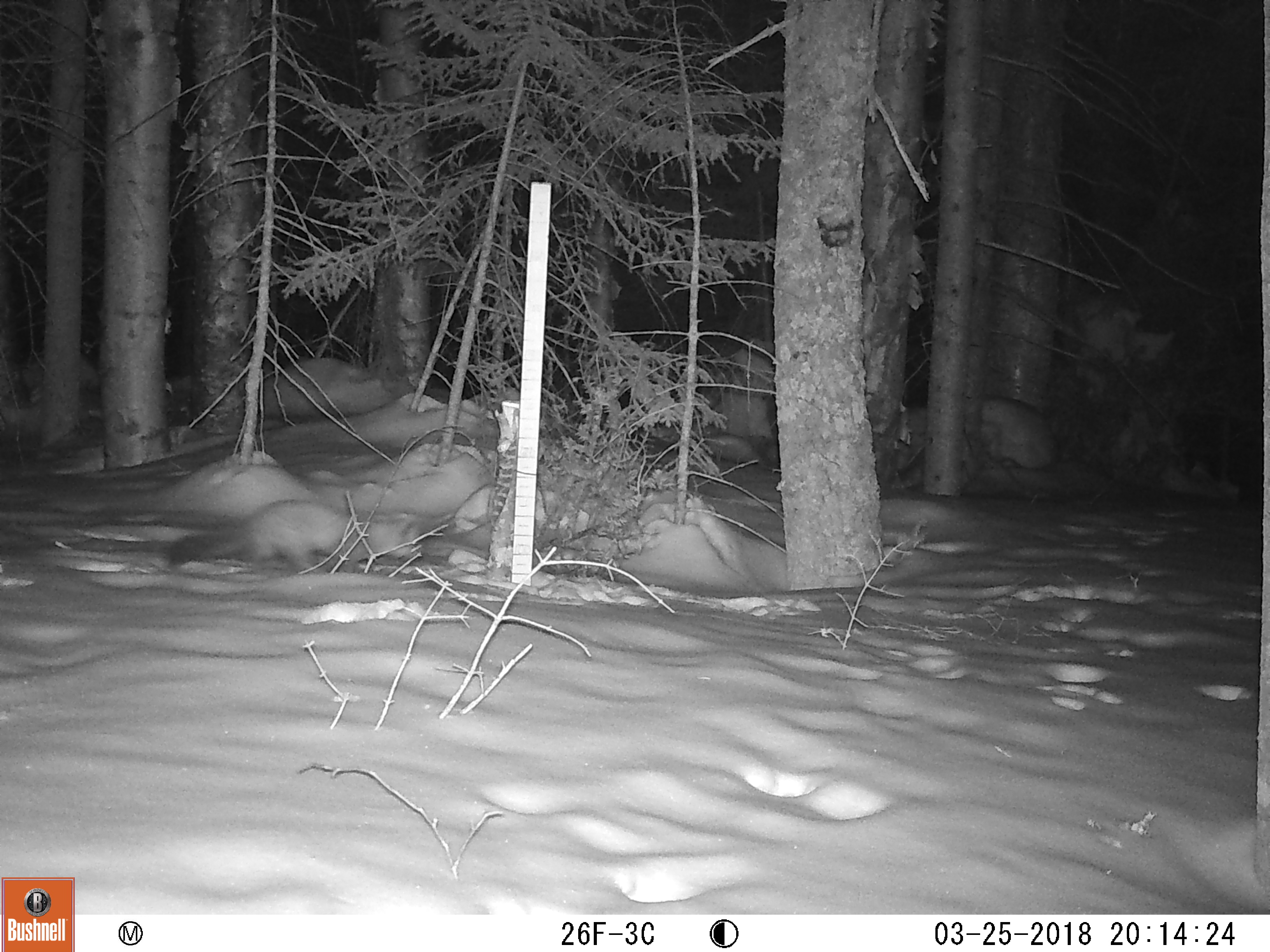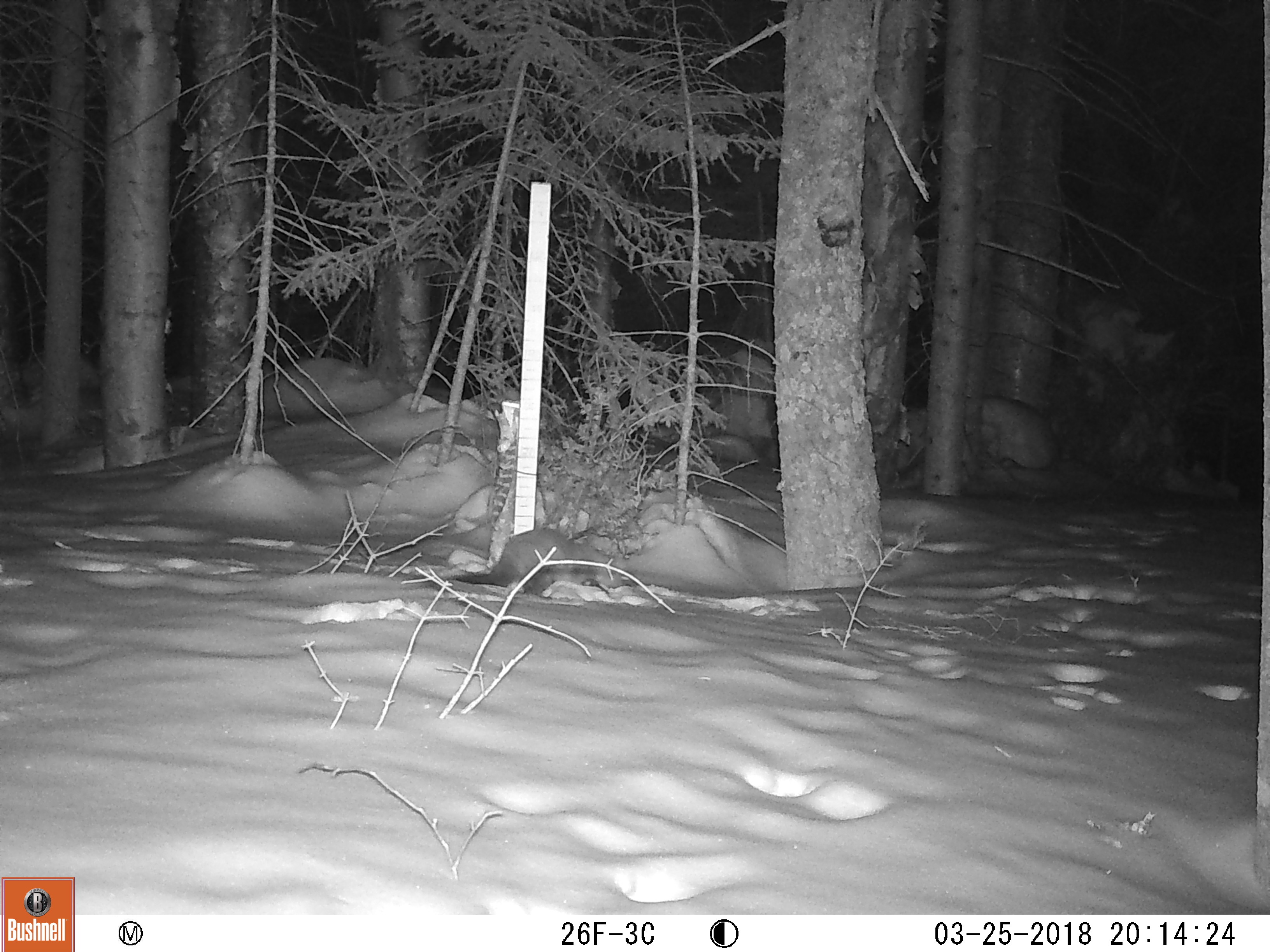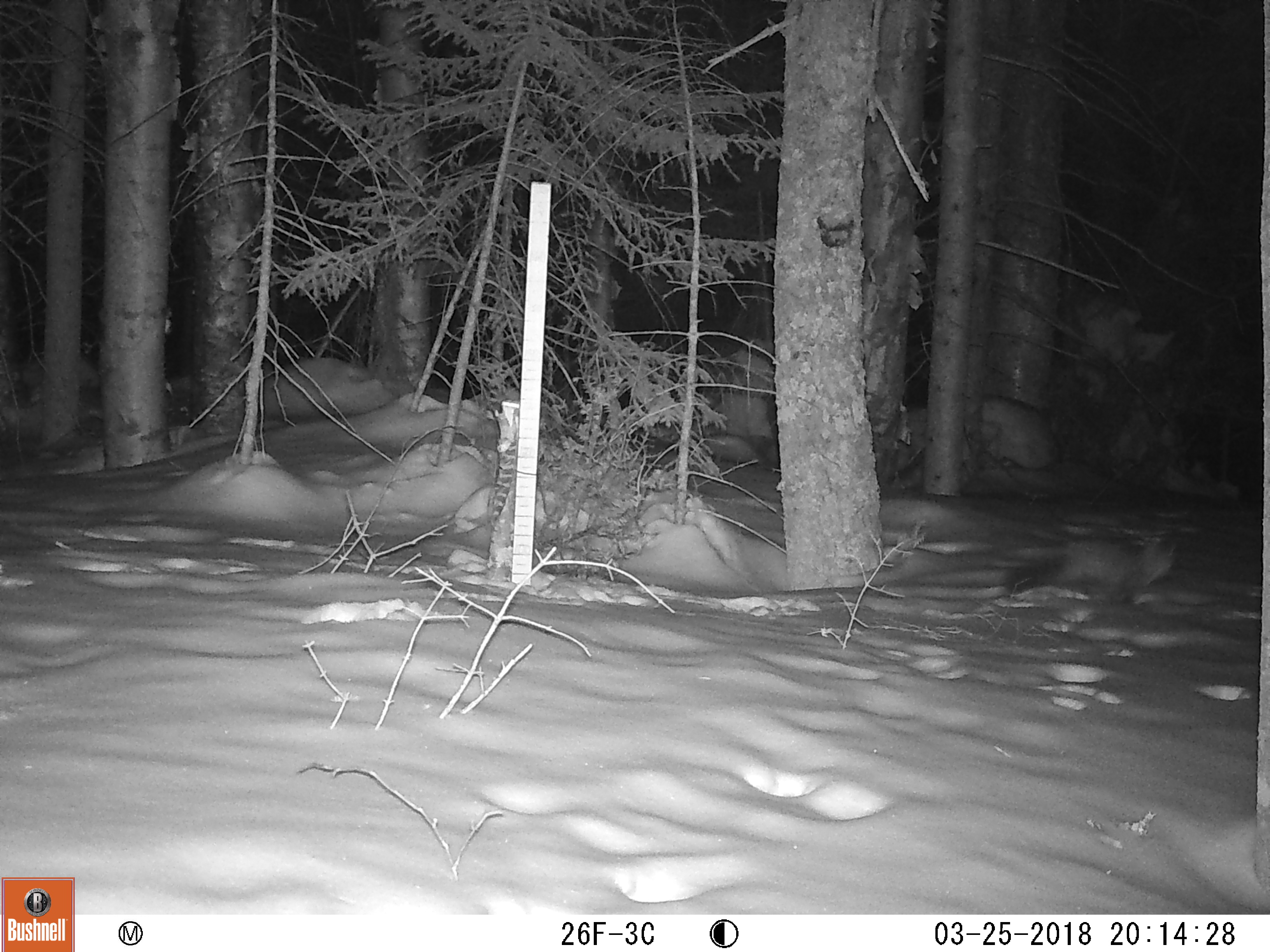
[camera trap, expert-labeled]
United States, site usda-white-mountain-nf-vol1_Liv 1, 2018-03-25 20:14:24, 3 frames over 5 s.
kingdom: Animalia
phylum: Chordata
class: Mammalia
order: Carnivora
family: Mustelidae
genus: Martes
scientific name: Martes americana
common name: american marten